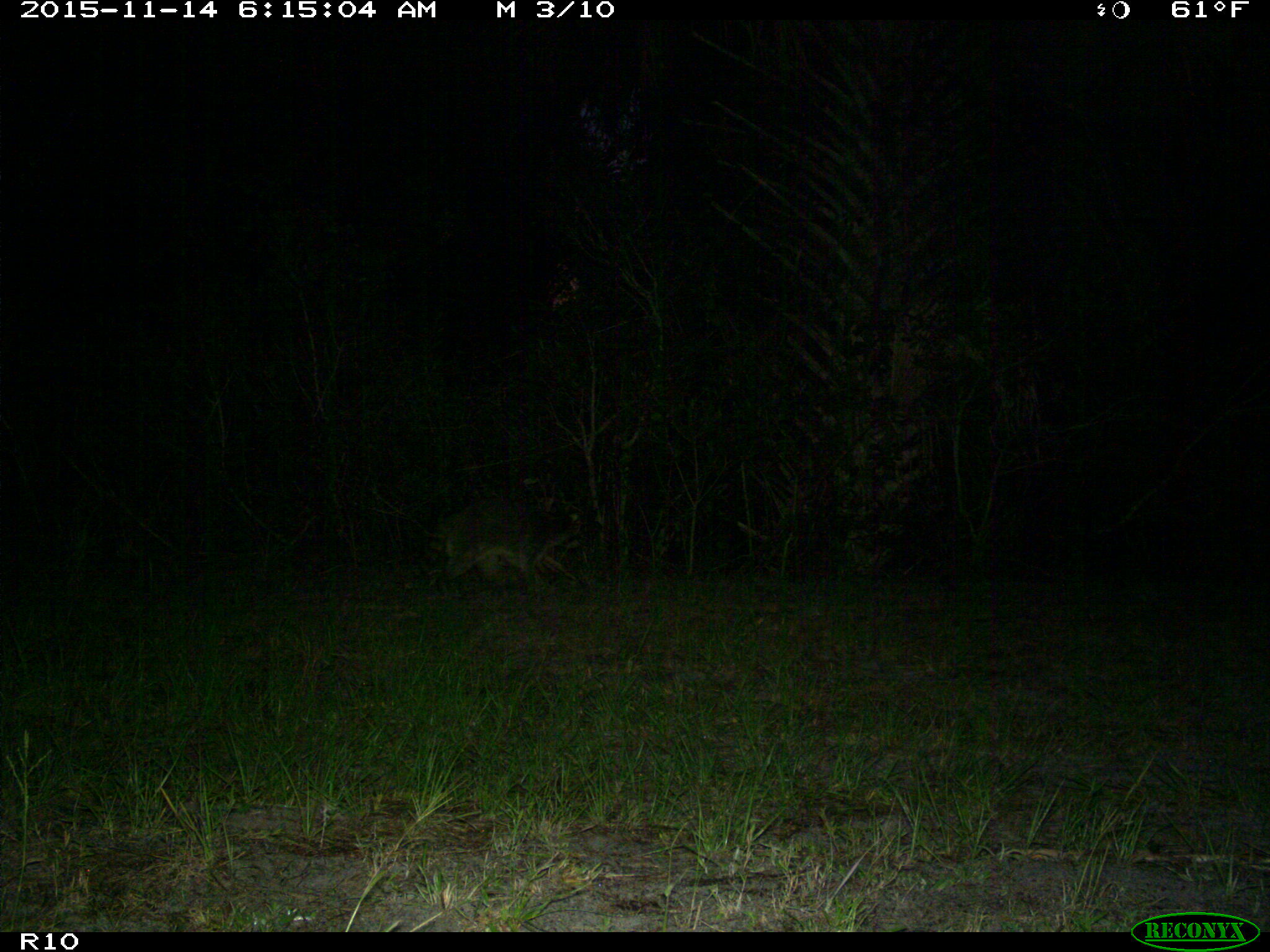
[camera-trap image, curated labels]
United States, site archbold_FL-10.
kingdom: Animalia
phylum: Chordata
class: Mammalia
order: Carnivora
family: Procyonidae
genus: Procyon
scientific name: Procyon lotor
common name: common raccoon